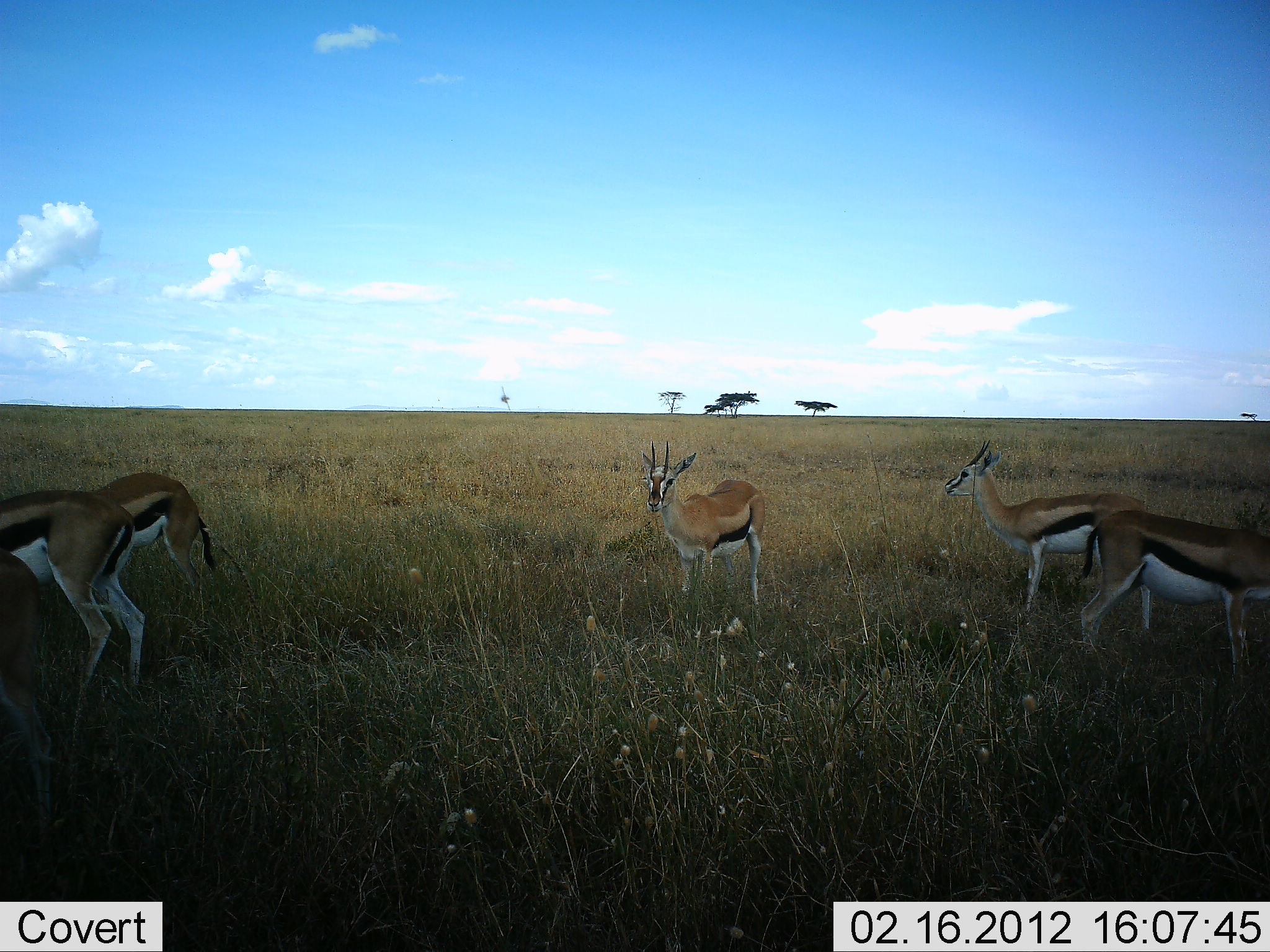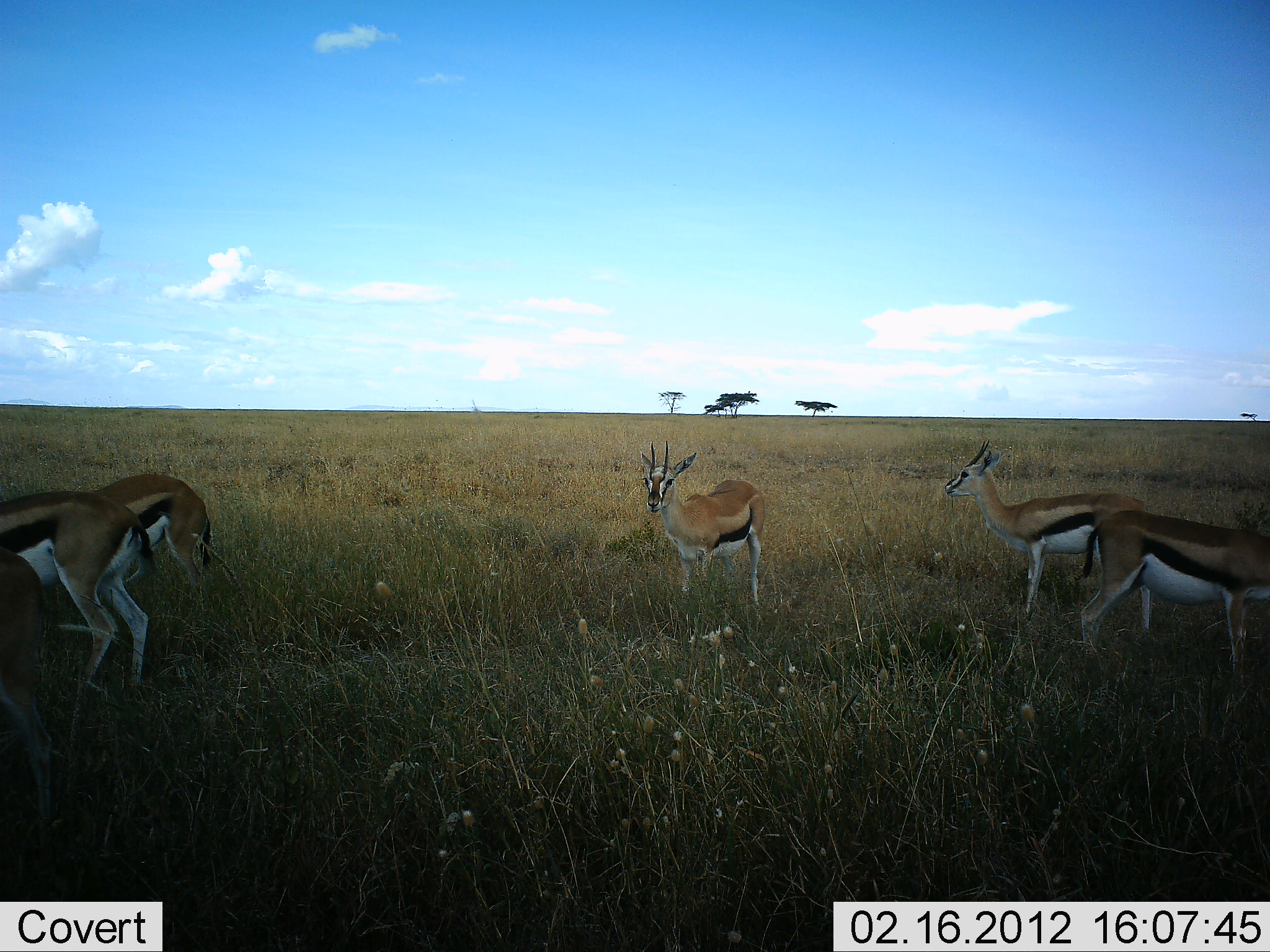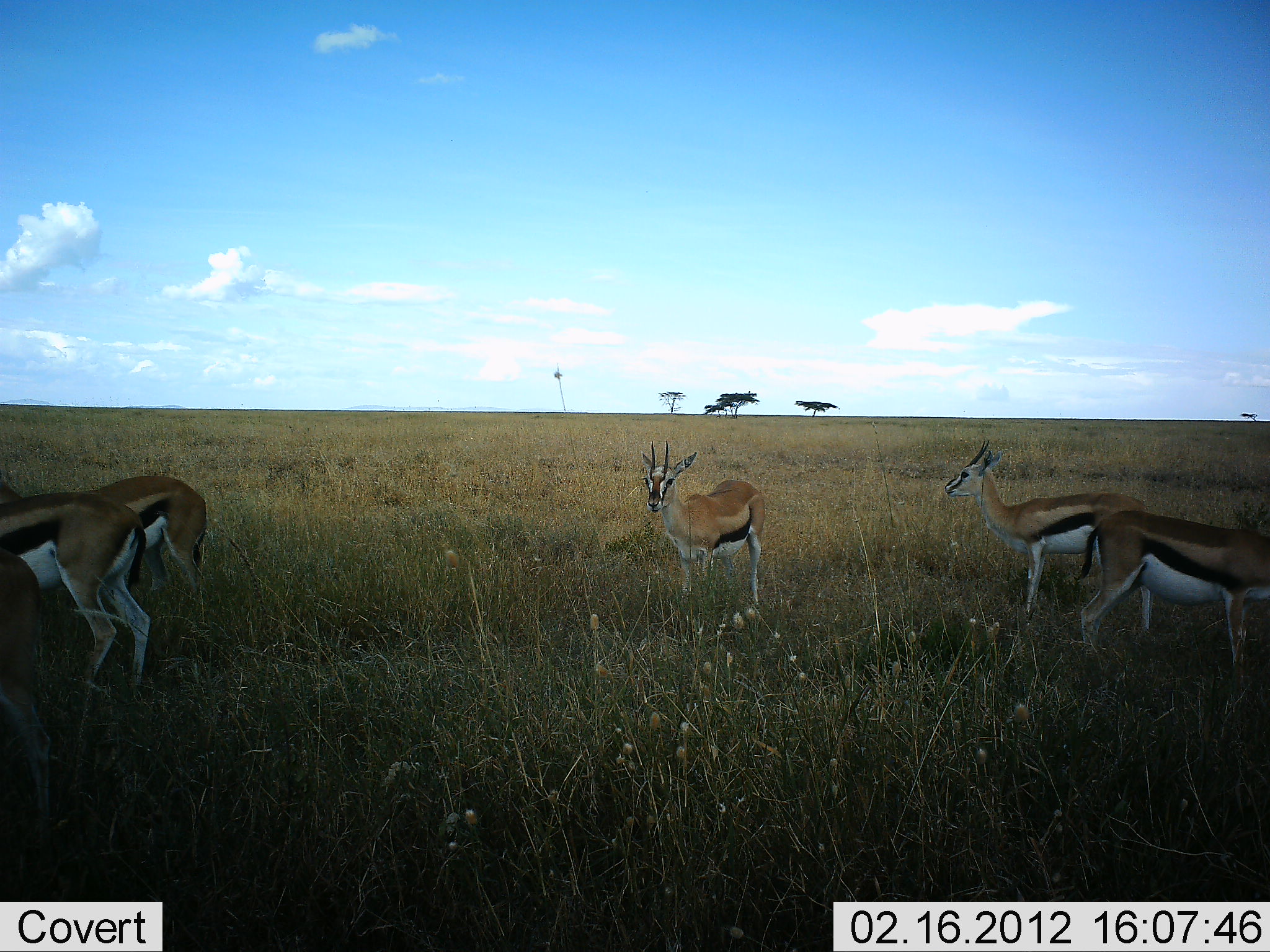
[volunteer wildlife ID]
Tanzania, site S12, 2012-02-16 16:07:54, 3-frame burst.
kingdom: Animalia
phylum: Chordata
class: Mammalia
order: Artiodactyla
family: Bovidae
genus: Eudorcas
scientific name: Eudorcas thomsonii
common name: thomson's gazelle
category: gazellethomsons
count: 5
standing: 90%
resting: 0%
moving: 5%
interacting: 5%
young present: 0%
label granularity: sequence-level